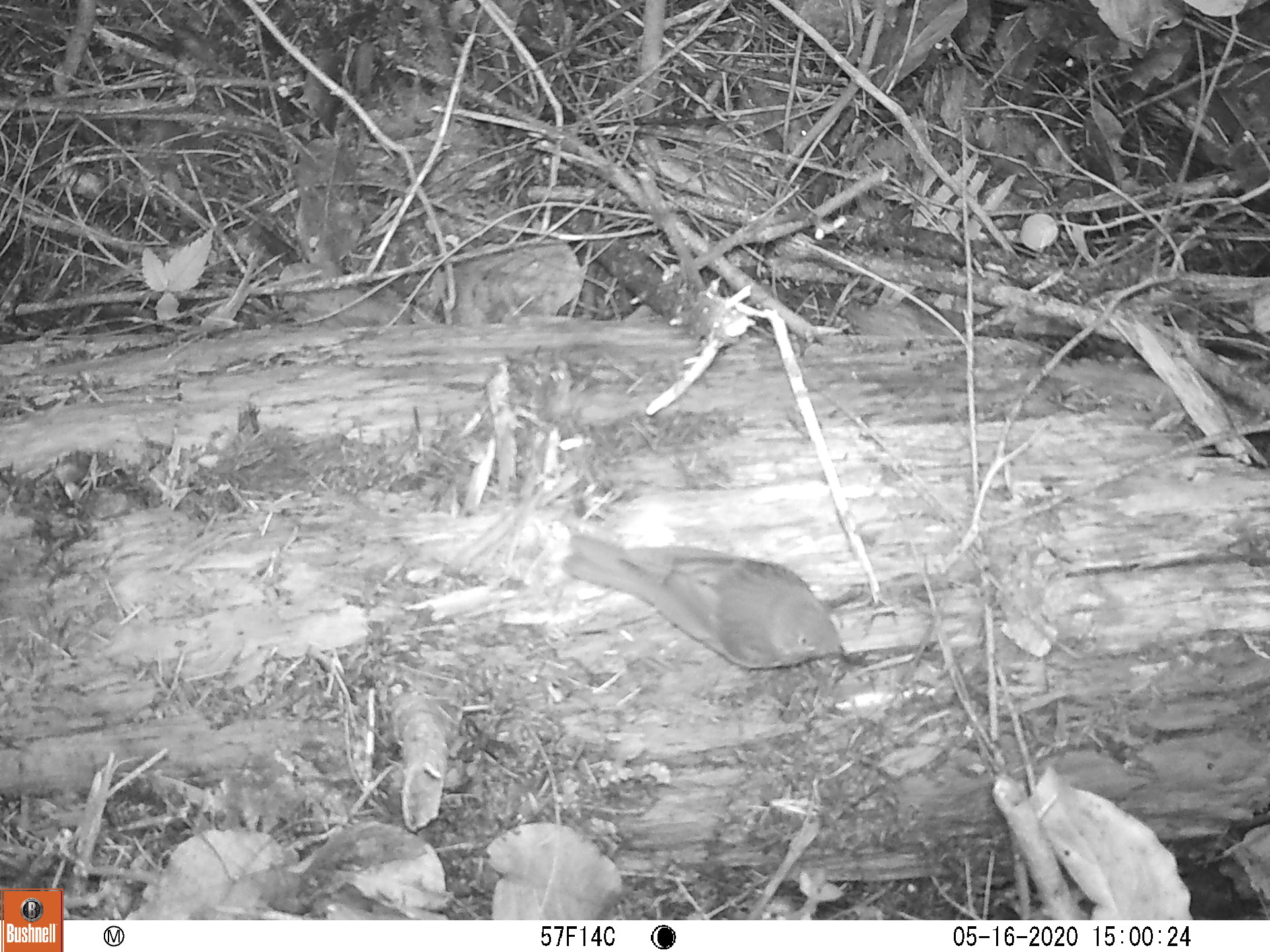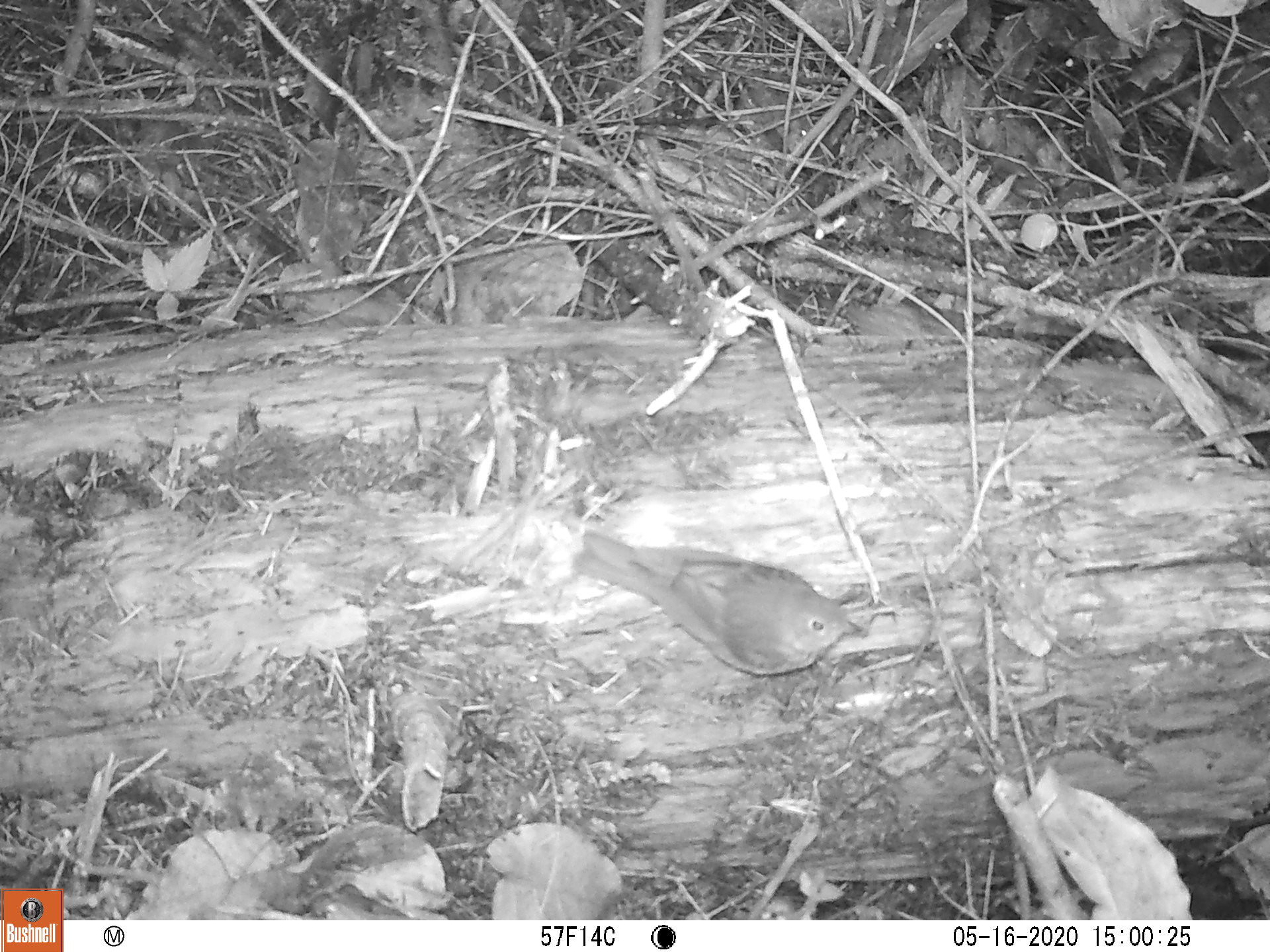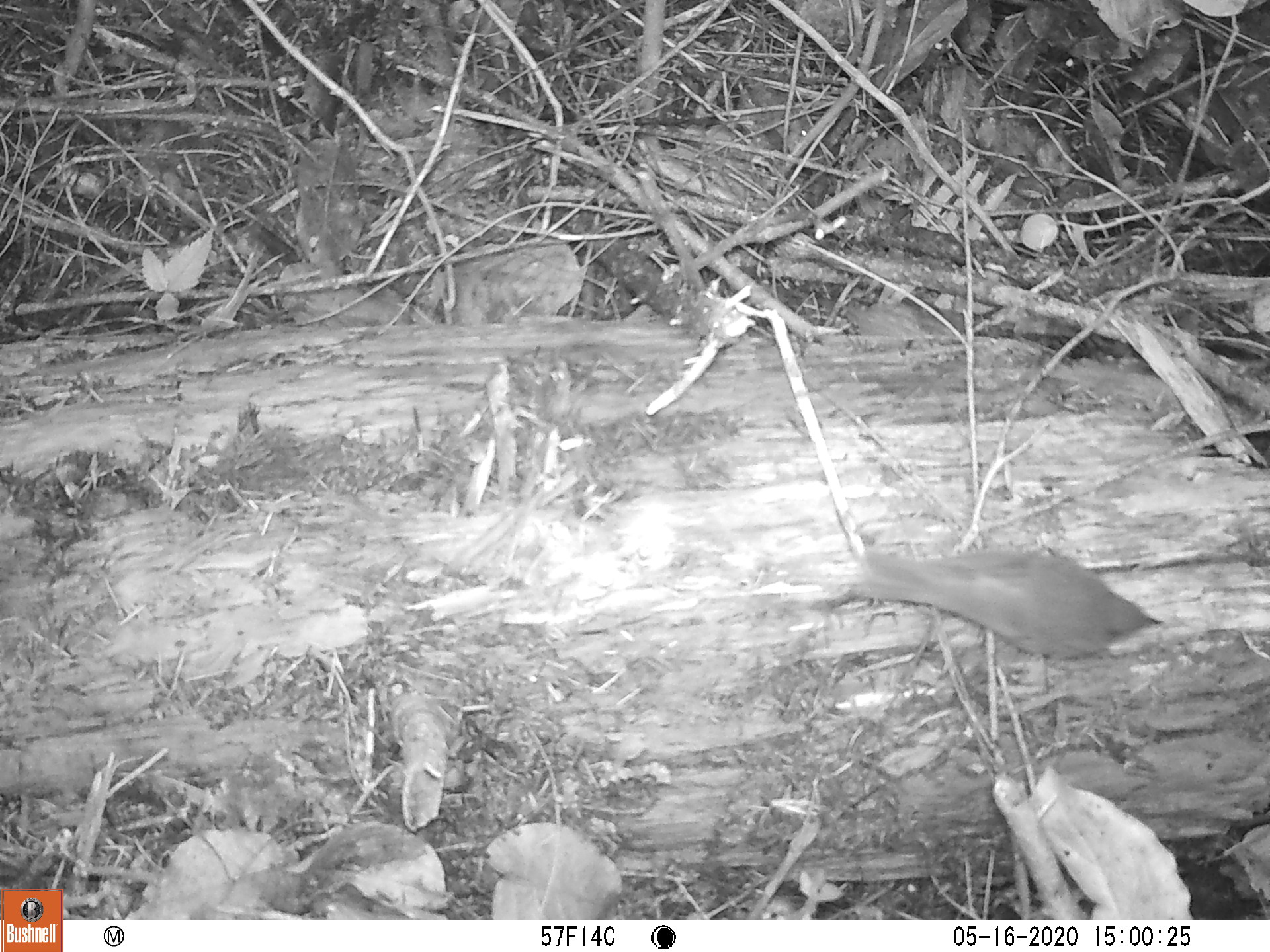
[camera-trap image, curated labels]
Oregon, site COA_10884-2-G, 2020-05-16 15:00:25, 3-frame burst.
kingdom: Animalia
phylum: Chordata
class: Aves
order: Passeriformes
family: Turdidae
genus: Catharus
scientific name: Catharus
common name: brown thrushes and nightingale-thrushes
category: catharus species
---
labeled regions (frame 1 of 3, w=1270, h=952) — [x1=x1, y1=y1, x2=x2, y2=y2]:
catharus species: [x1=554, y1=524, x2=862, y2=680]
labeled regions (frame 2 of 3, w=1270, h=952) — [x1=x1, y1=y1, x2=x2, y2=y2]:
catharus species: [x1=561, y1=524, x2=871, y2=673]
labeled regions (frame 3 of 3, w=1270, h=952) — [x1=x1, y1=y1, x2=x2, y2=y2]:
catharus species: [x1=841, y1=539, x2=1175, y2=660]